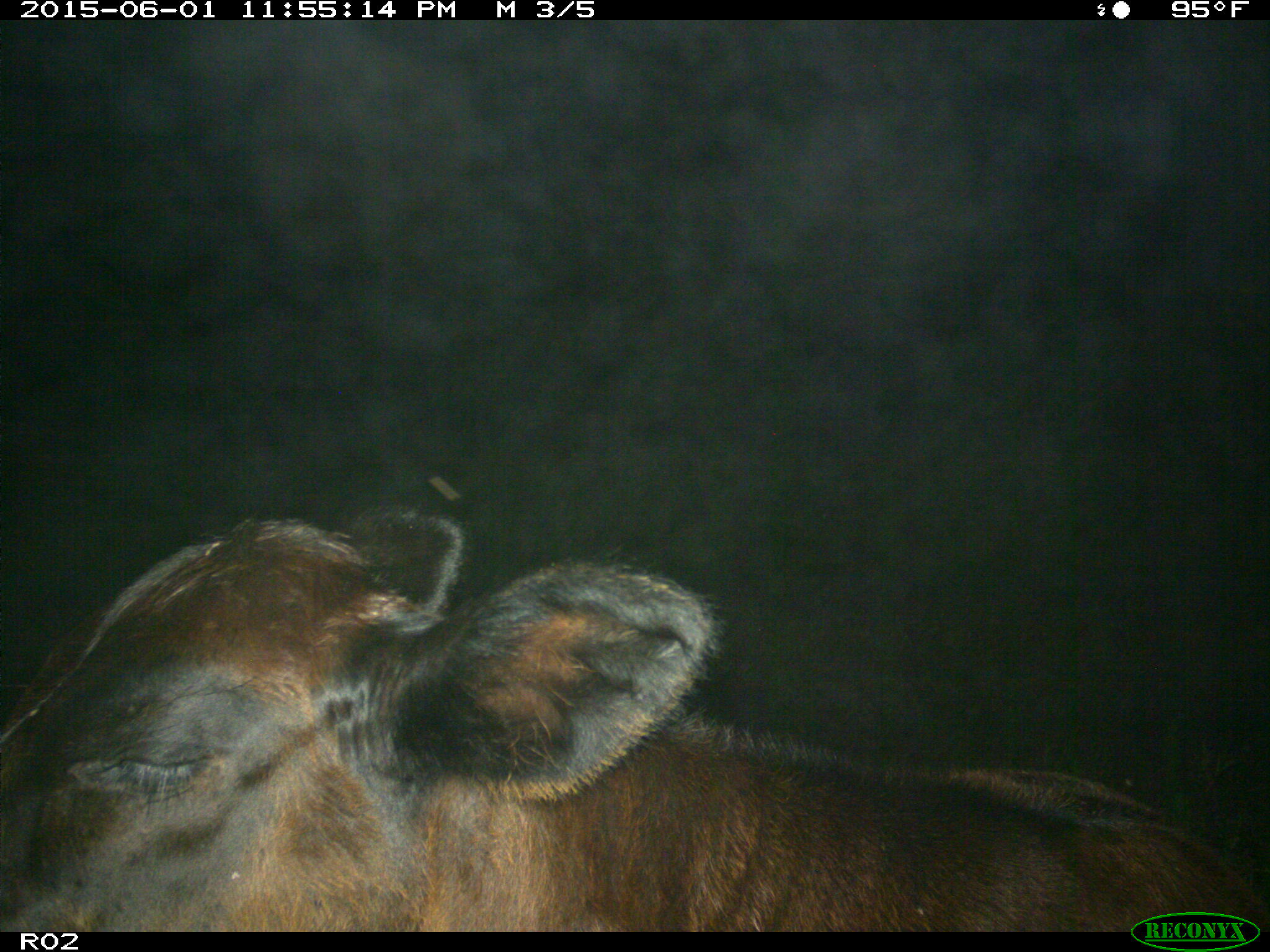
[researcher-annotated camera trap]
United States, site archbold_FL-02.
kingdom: Animalia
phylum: Chordata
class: Mammalia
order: Artiodactyla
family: Bovidae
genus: Bos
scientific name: Bos taurus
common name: domestic cow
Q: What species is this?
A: Bos taurus (domestic cow).